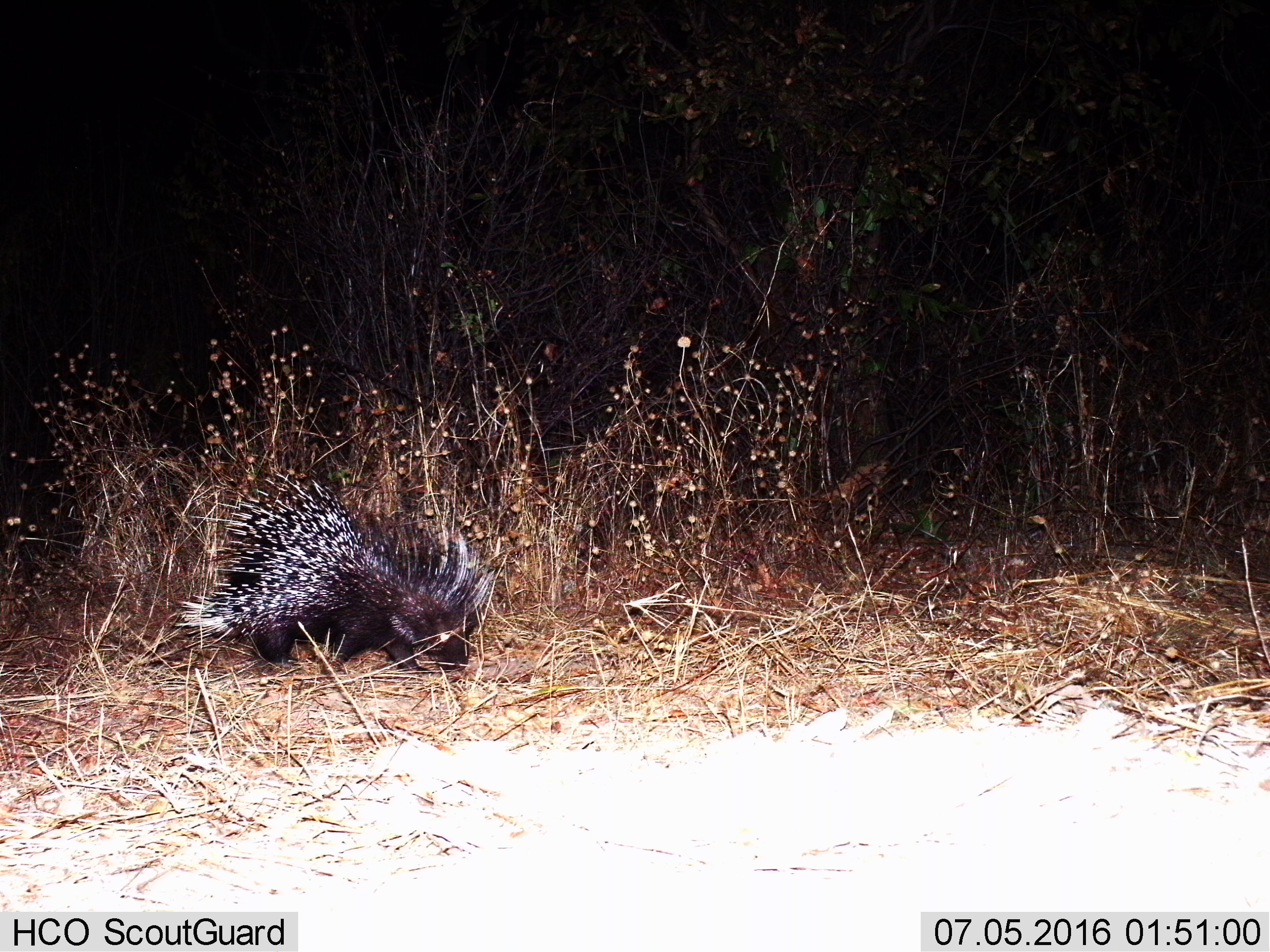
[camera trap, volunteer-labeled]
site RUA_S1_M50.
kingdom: Animalia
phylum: Chordata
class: Mammalia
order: Rodentia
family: Hystricidae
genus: Hystrix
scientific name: Hystrix cristata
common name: crested porcupine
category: porcupine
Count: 1.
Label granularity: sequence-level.